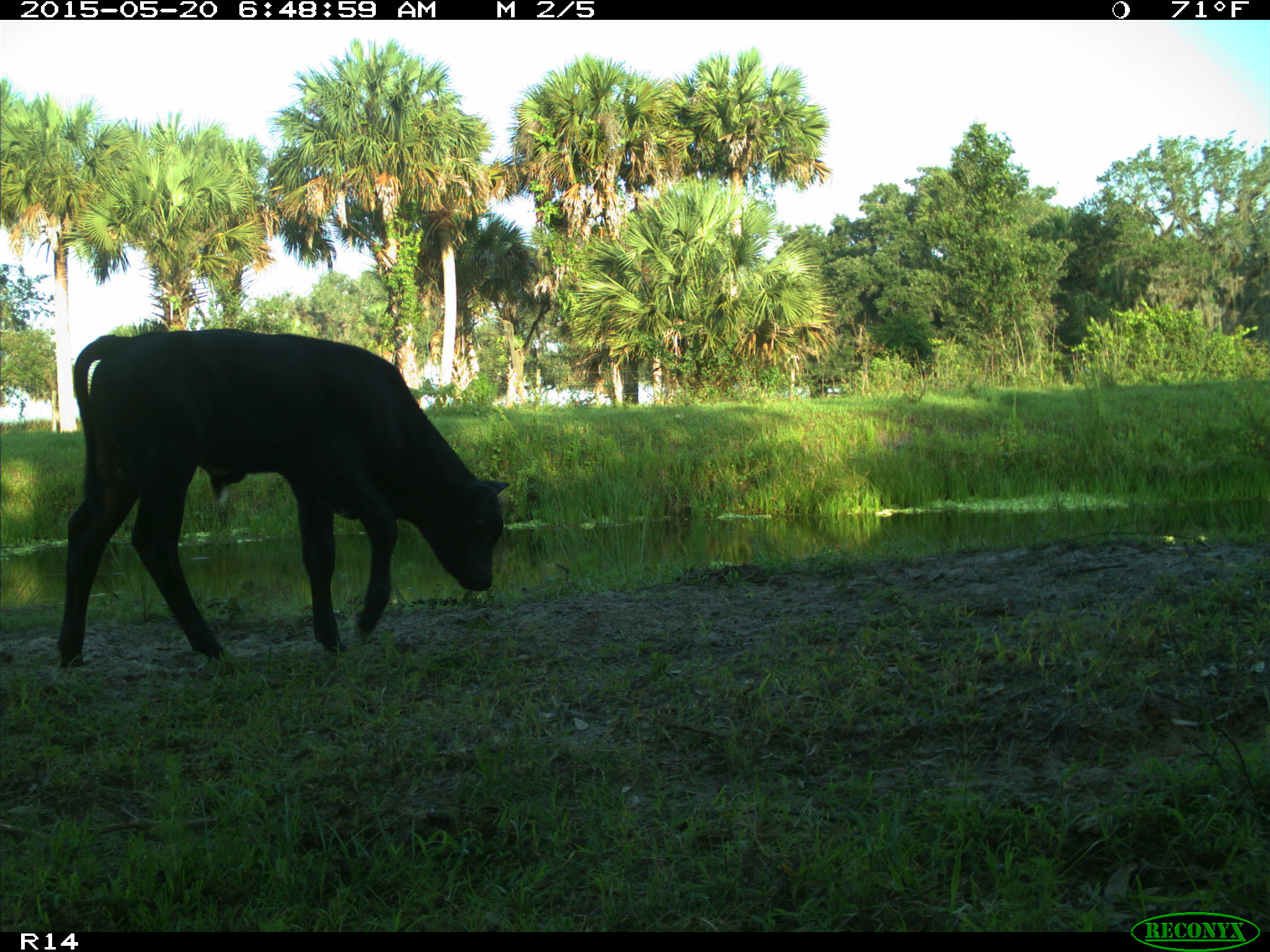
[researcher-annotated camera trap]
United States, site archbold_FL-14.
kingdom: Animalia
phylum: Chordata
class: Mammalia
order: Artiodactyla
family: Bovidae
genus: Bos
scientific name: Bos taurus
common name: domestic cow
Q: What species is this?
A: Bos taurus (domestic cow).